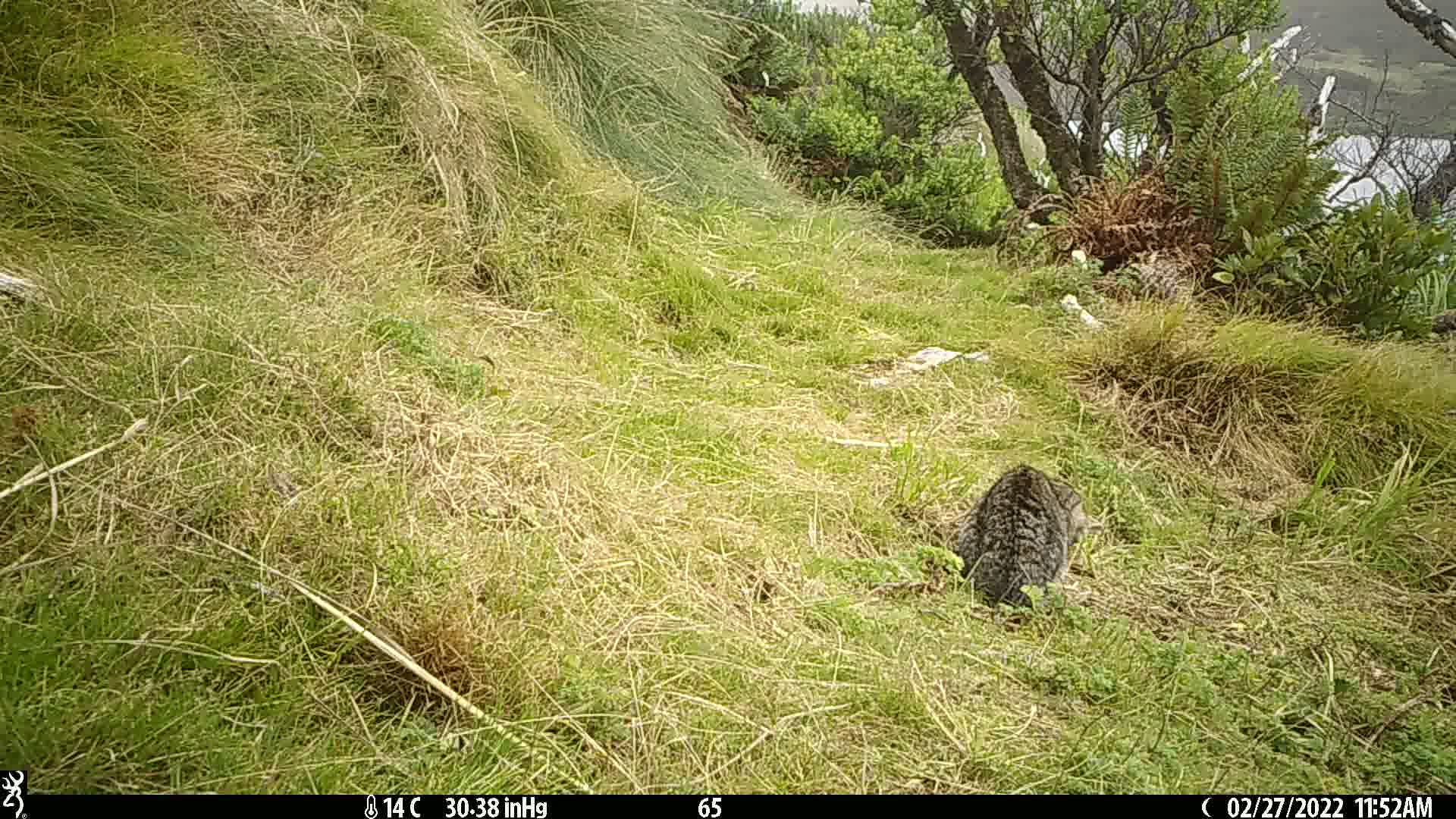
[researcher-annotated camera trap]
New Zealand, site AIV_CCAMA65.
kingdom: Animalia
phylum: Chordata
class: Mammalia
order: Carnivora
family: Felidae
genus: Felis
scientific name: Felis catus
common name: domestic cat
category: cat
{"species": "cat (domestic cat) (Felis catus)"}